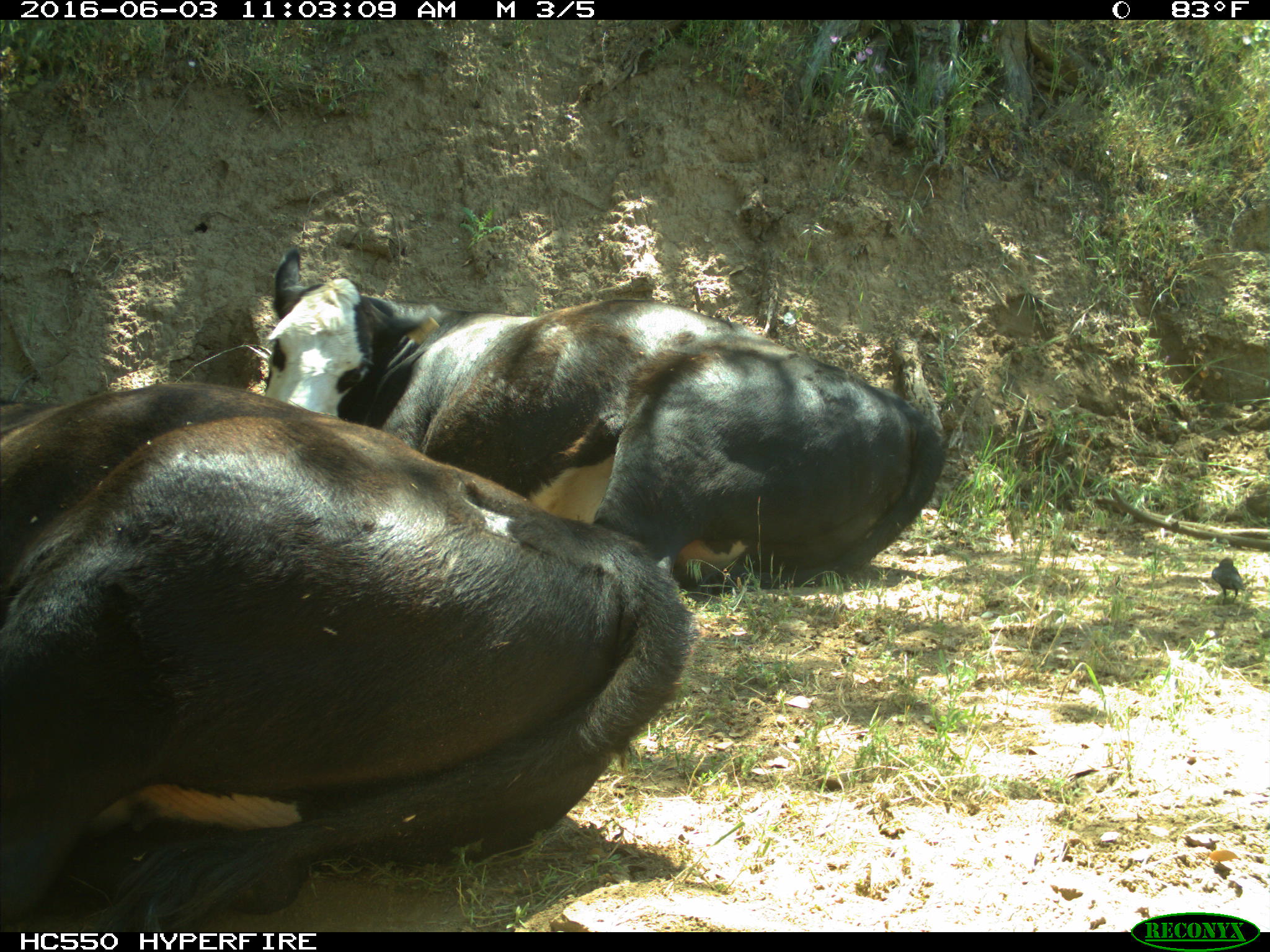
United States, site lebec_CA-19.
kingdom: Animalia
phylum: Chordata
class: Mammalia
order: Artiodactyla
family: Bovidae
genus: Bos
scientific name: Bos taurus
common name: domestic cow